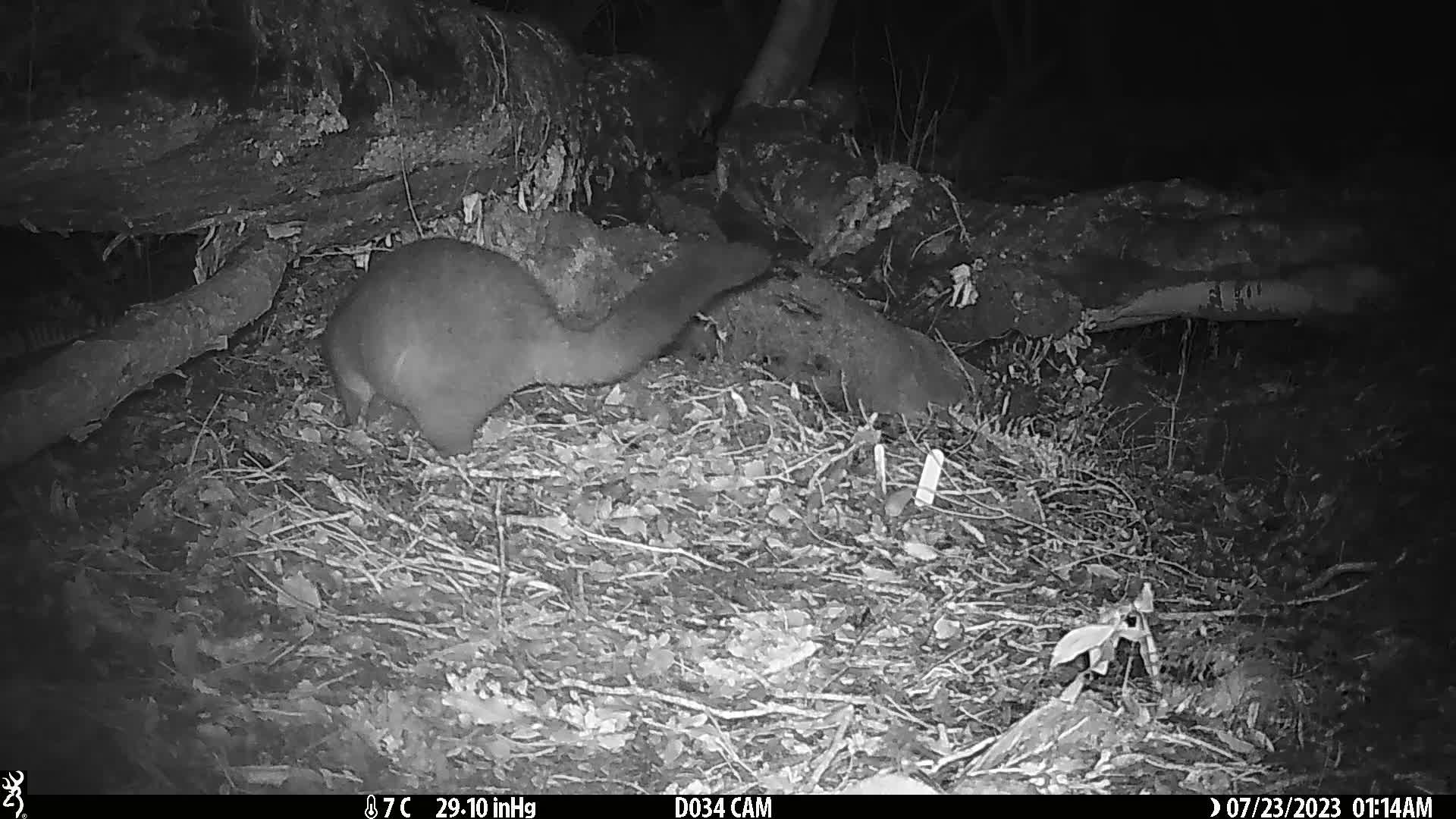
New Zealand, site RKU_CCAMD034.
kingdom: Animalia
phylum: Chordata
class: Mammalia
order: Diprotodontia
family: Phalangeridae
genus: Trichosurus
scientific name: Trichosurus vulpecula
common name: common brushtail possum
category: possum